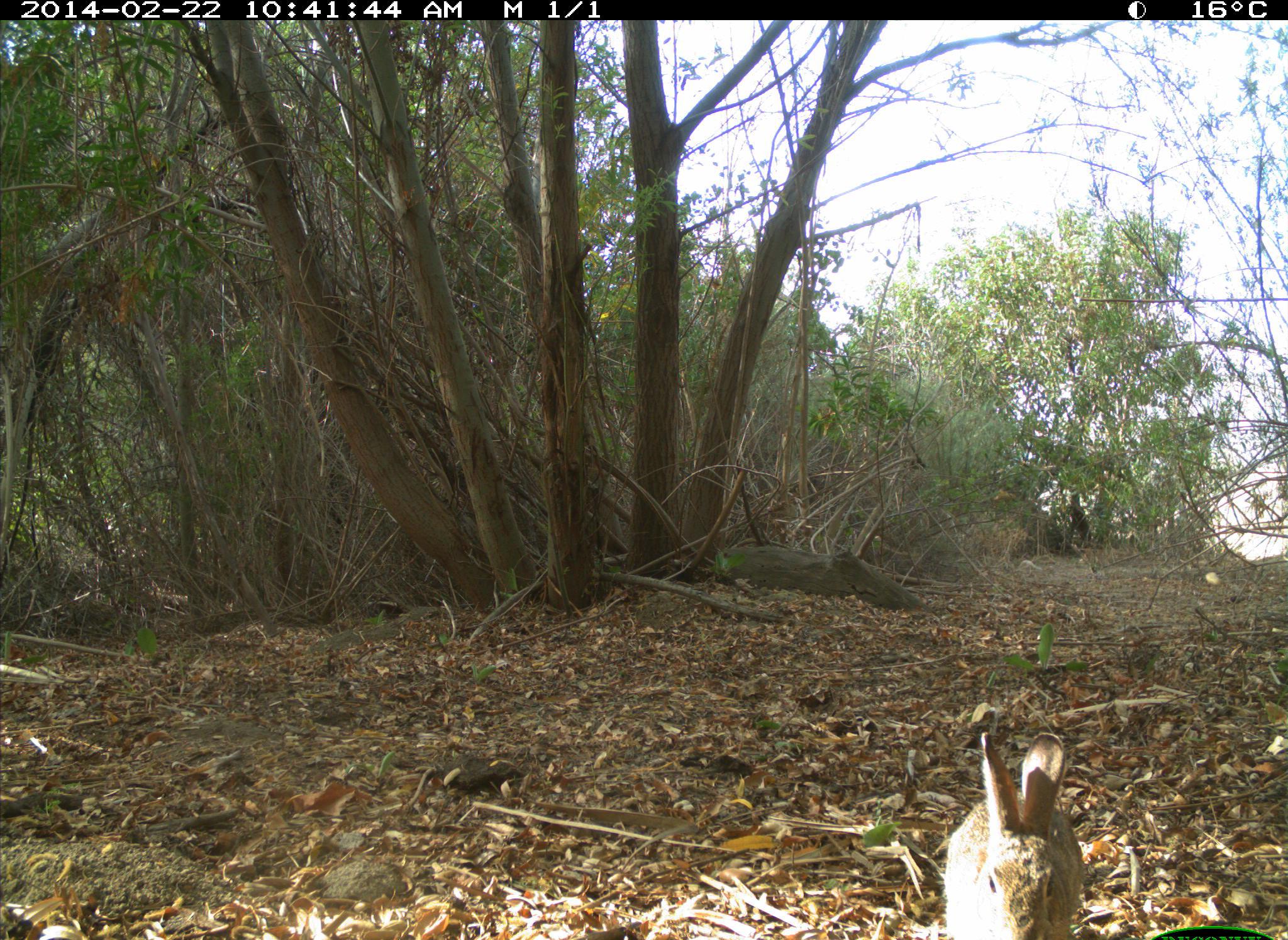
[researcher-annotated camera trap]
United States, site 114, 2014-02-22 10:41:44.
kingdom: Animalia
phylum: Chordata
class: Mammalia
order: Lagomorpha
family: Leporidae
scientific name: Leporidae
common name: rabbits and hares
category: rabbit